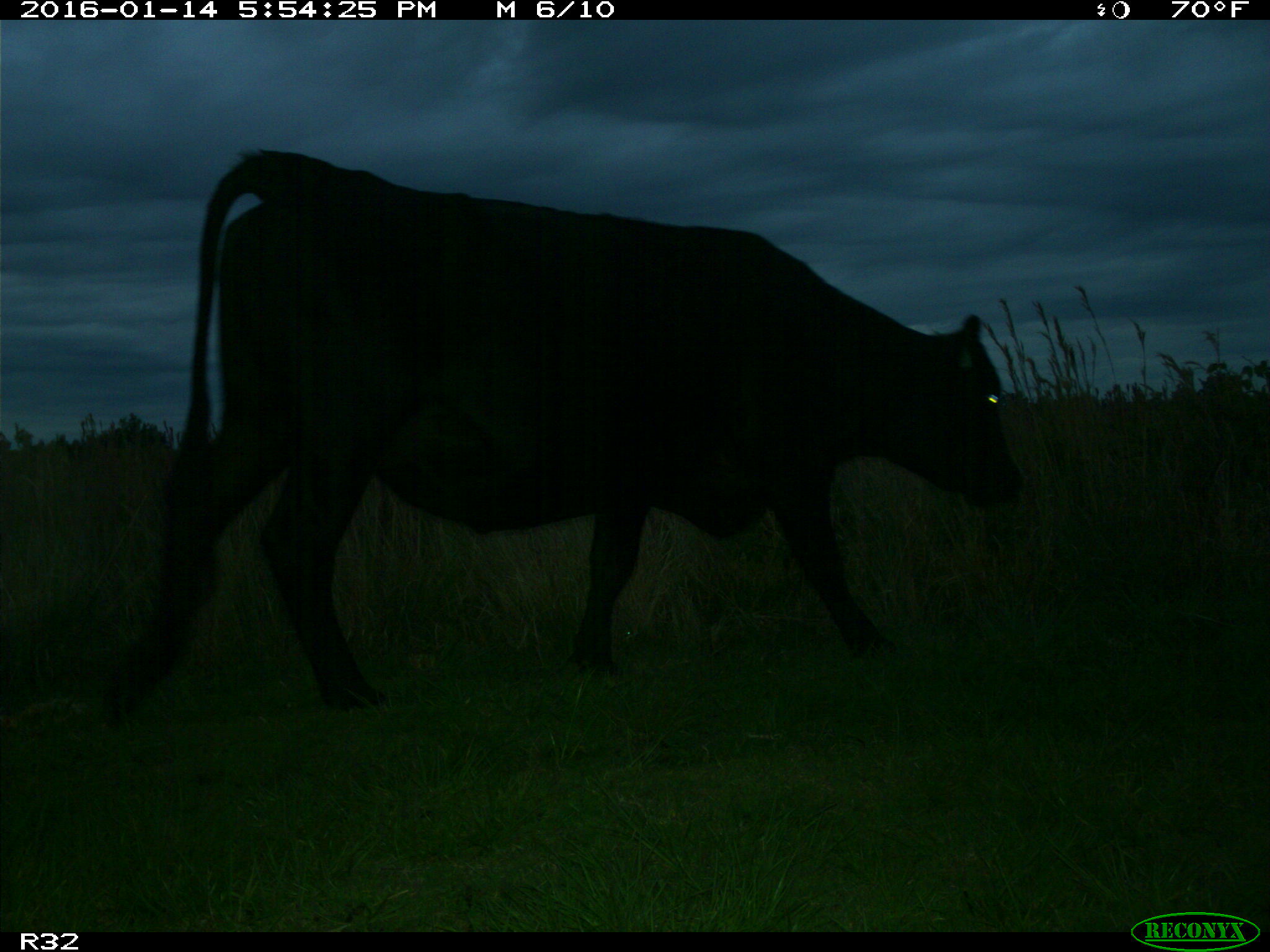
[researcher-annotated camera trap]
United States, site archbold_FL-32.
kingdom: Animalia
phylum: Chordata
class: Mammalia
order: Artiodactyla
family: Bovidae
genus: Bos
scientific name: Bos taurus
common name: domestic cow